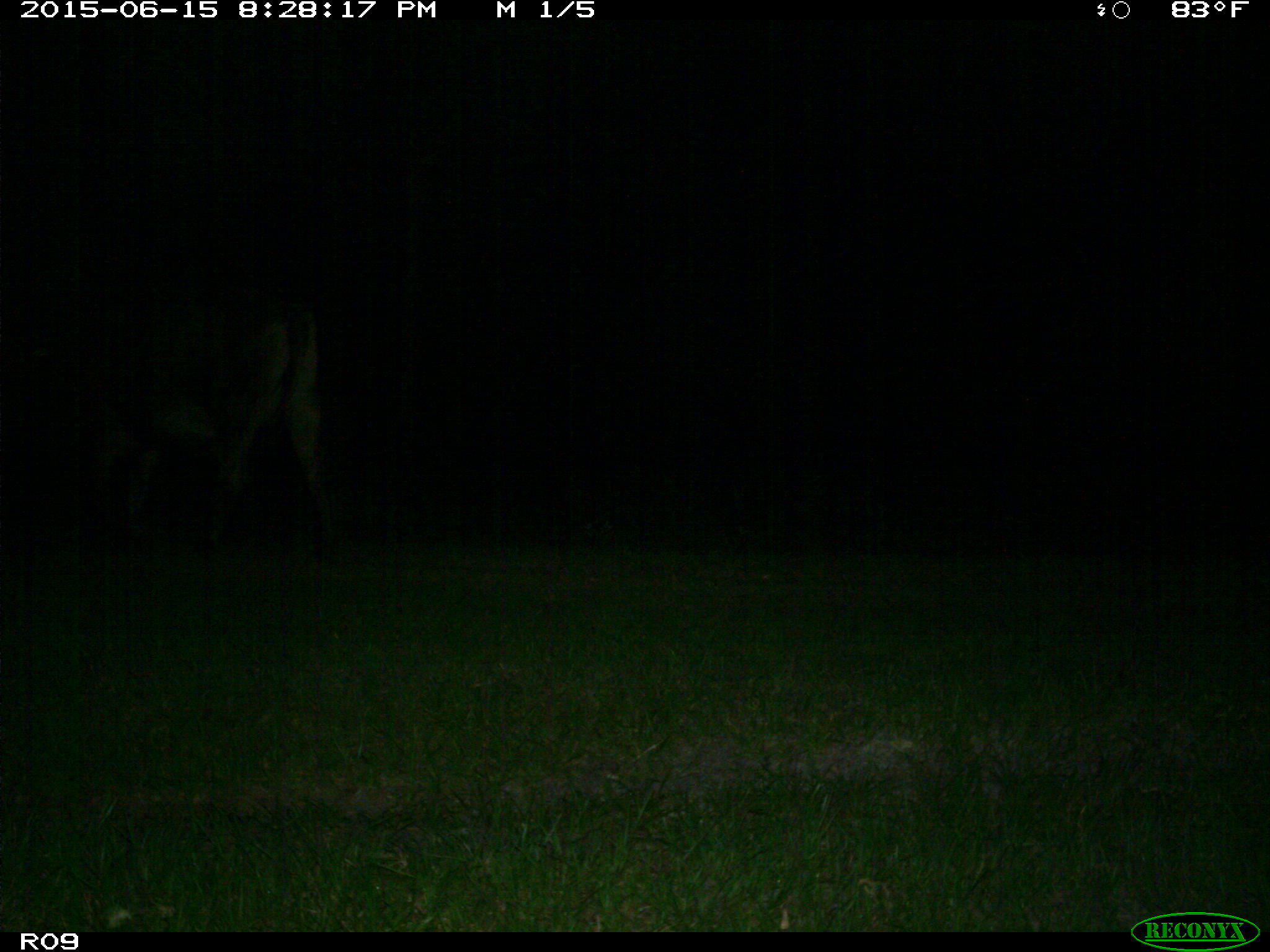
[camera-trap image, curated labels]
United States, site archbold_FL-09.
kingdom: Animalia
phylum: Chordata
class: Mammalia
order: Artiodactyla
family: Bovidae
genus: Bos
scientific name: Bos taurus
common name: domestic cow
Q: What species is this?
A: Bos taurus (domestic cow).